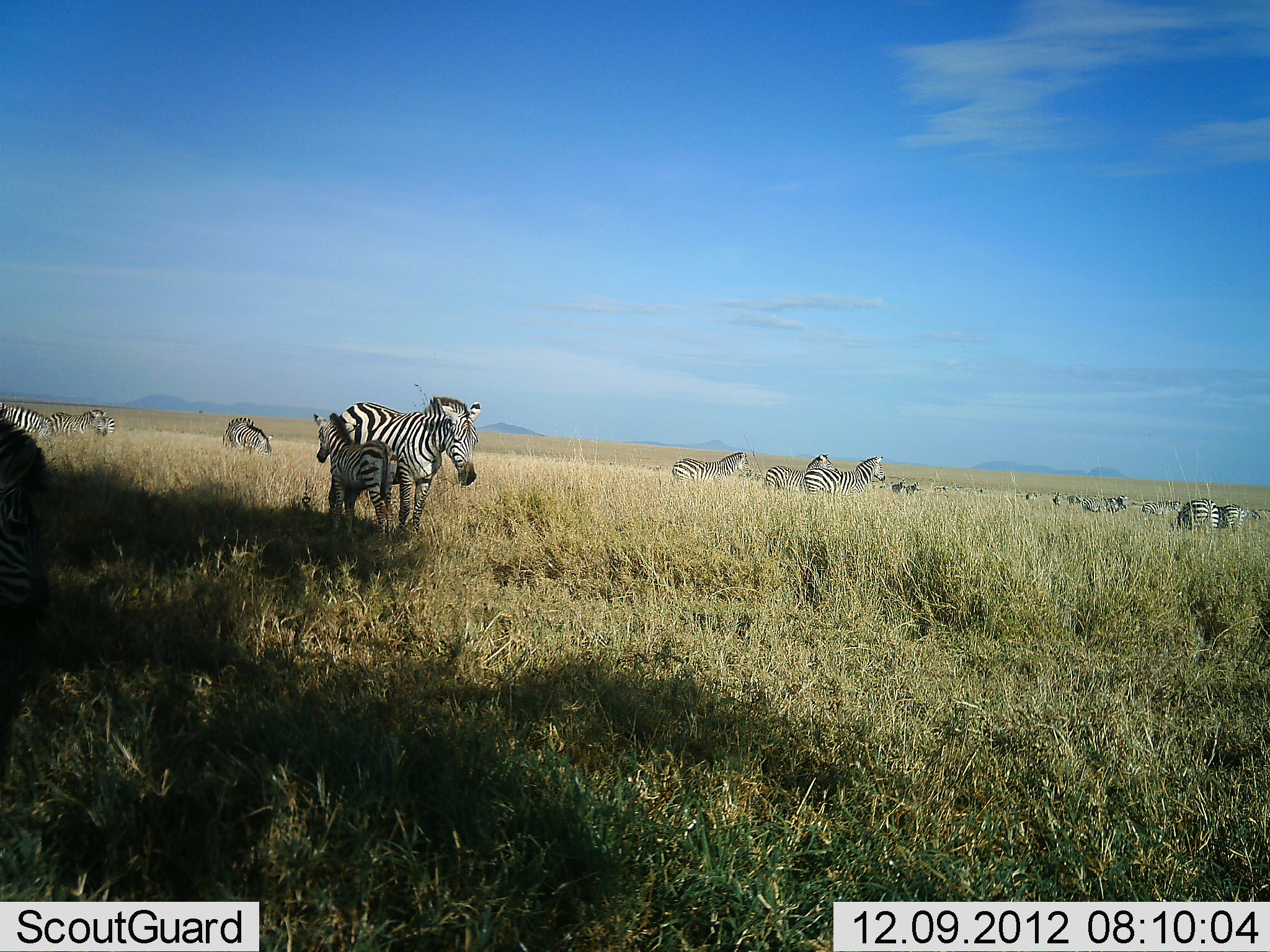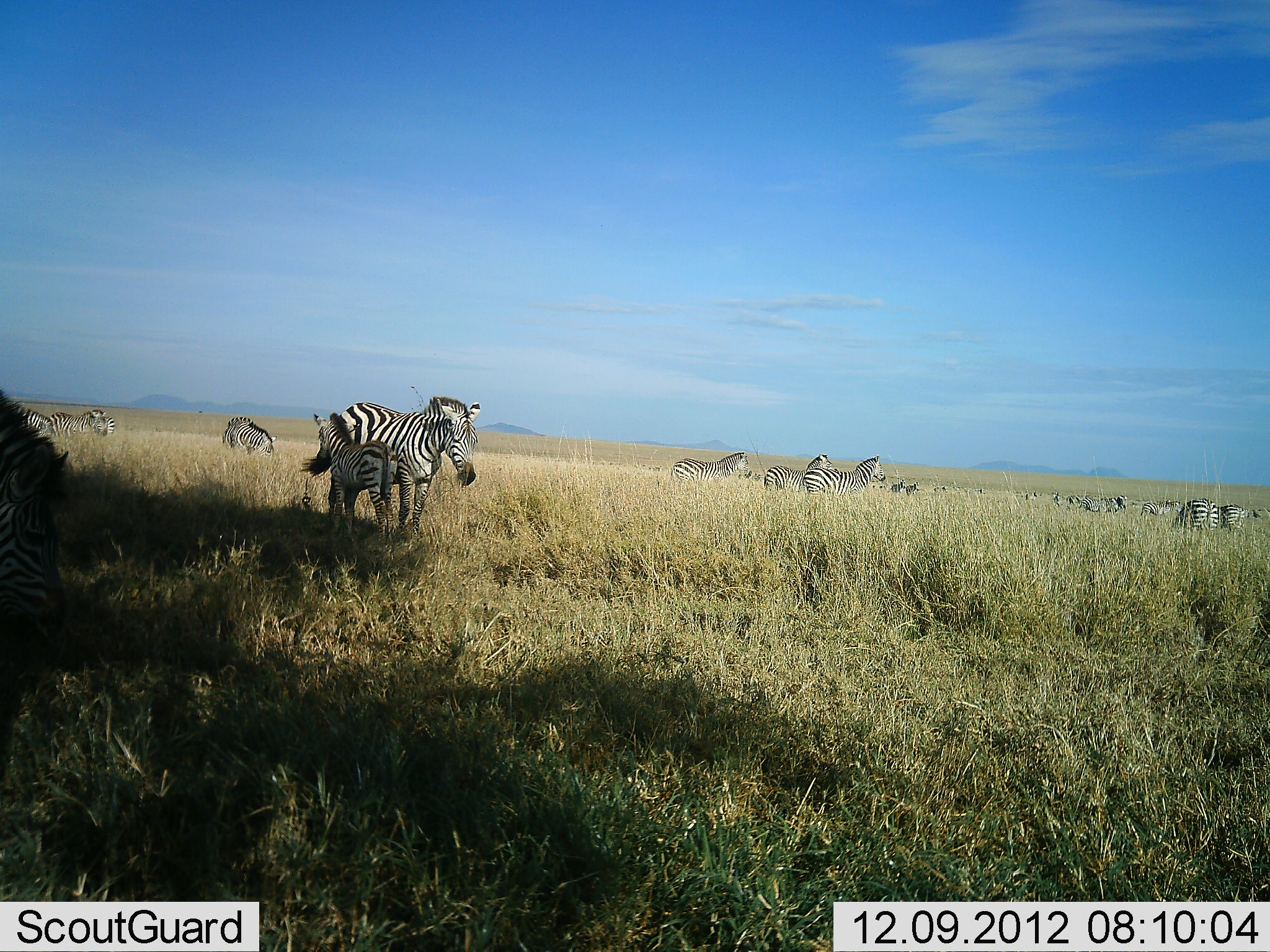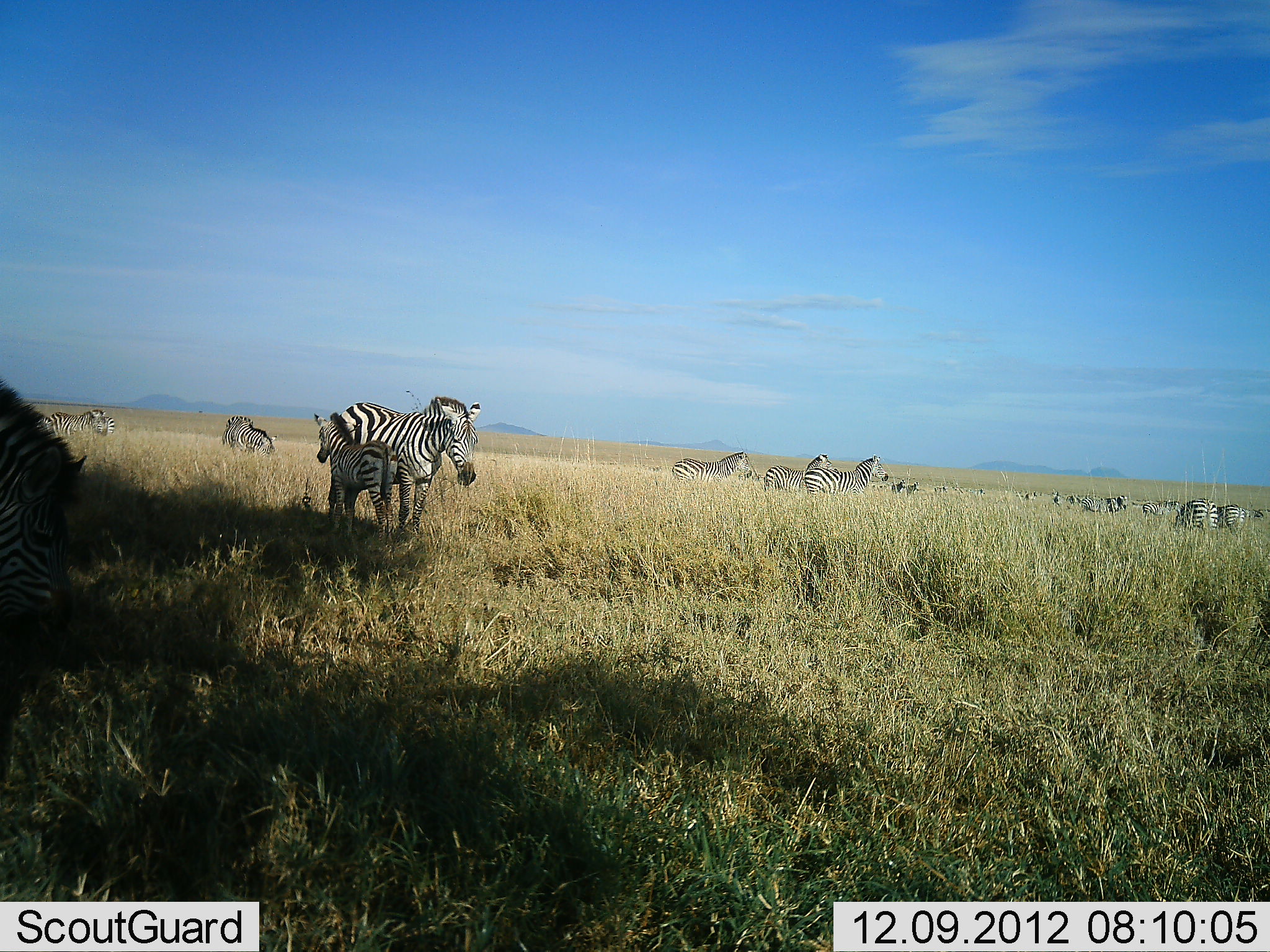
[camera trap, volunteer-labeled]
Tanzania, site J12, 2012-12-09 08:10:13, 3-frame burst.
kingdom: Animalia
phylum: Chordata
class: Mammalia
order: Perissodactyla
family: Equidae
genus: Equus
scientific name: Equus quagga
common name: plains zebra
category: zebra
Zebra (plains zebra) (Equus quagga), count 11-50. Behavior (volunteer vote fractions): standing 80%, resting 0%, moving 40%, interacting 10%. Young present (vote fraction): 70%. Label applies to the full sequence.